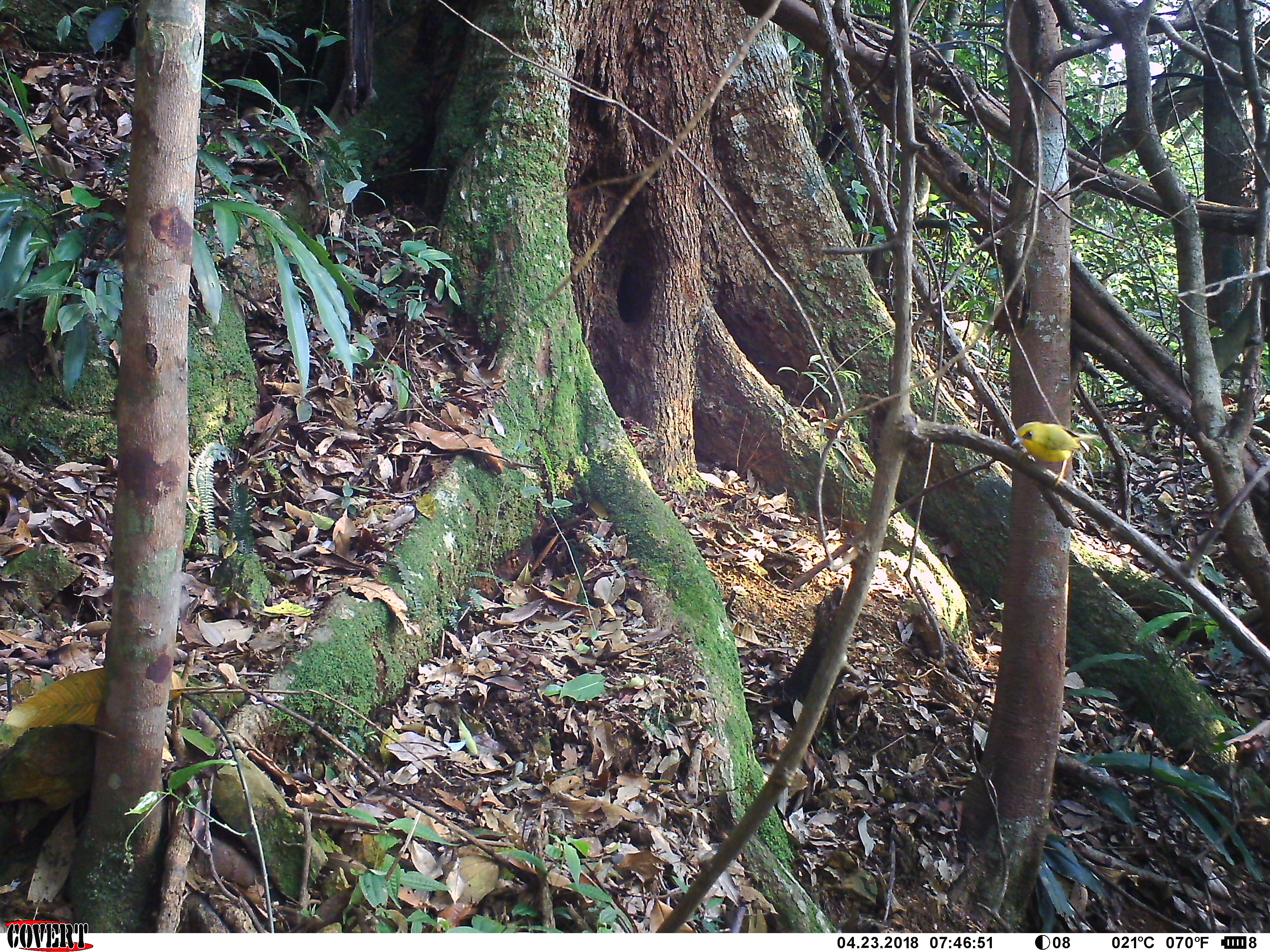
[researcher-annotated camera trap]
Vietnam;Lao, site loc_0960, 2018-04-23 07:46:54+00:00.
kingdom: Animalia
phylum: Chordata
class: Aves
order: Passeriformes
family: Timaliidae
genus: Cyanoderma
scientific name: Cyanoderma chrysaeum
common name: golden babbler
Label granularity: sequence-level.